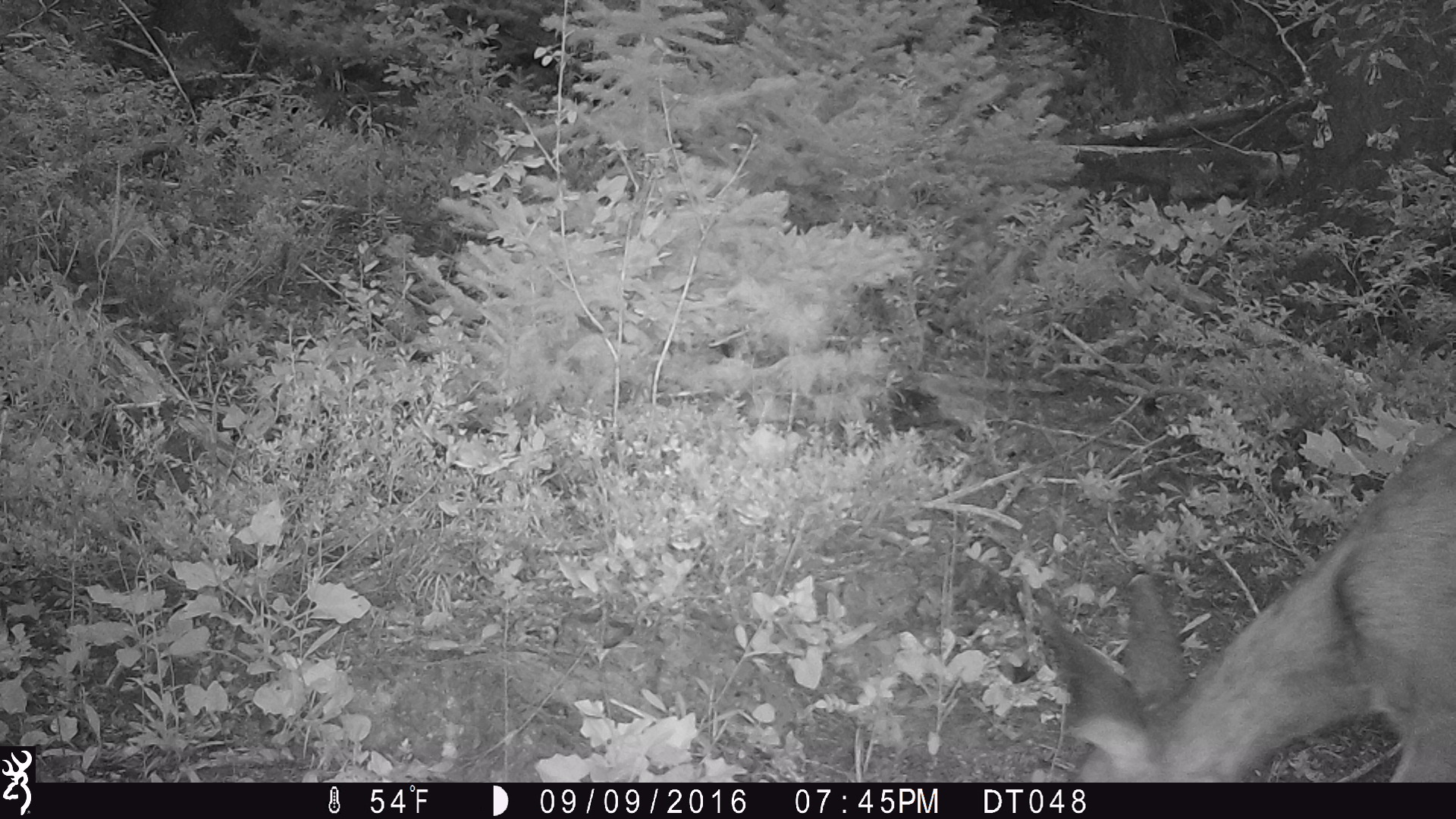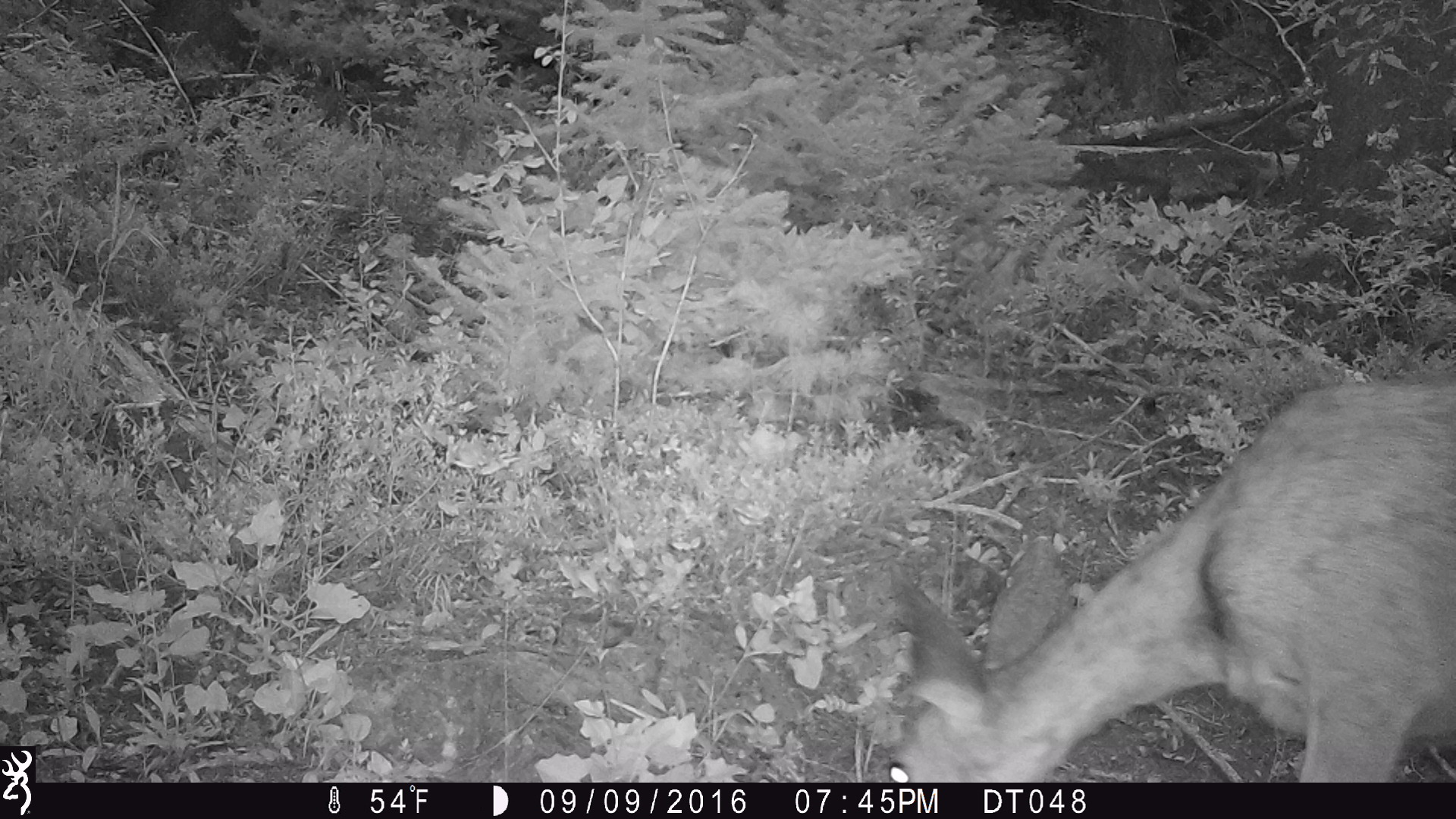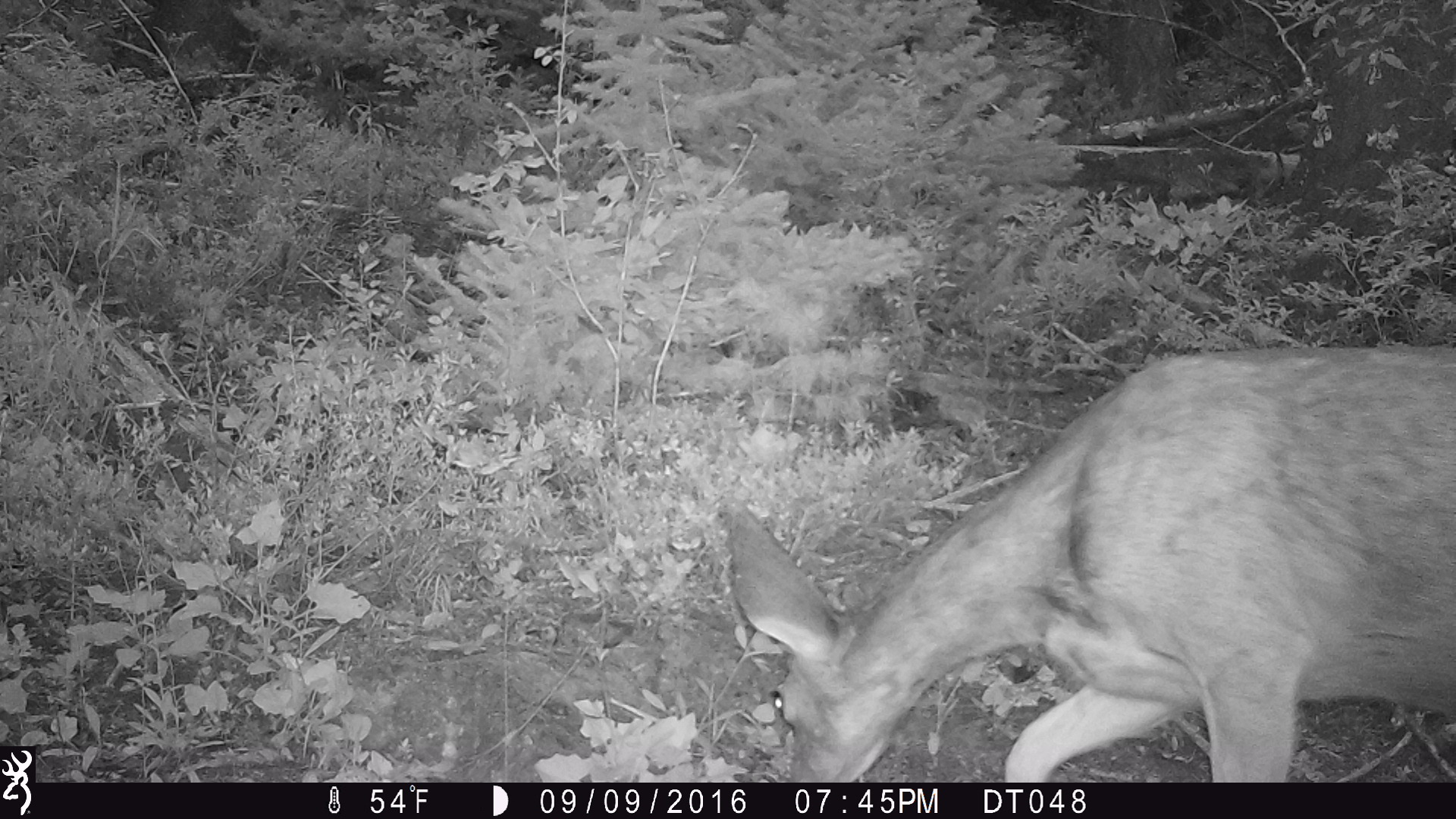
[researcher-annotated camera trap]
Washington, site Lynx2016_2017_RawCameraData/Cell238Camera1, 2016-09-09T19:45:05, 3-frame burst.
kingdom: Animalia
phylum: Chordata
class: Mammalia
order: Artiodactyla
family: Cervidae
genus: Odocoileus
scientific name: Odocoileus hemionus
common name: mule deer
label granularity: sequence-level